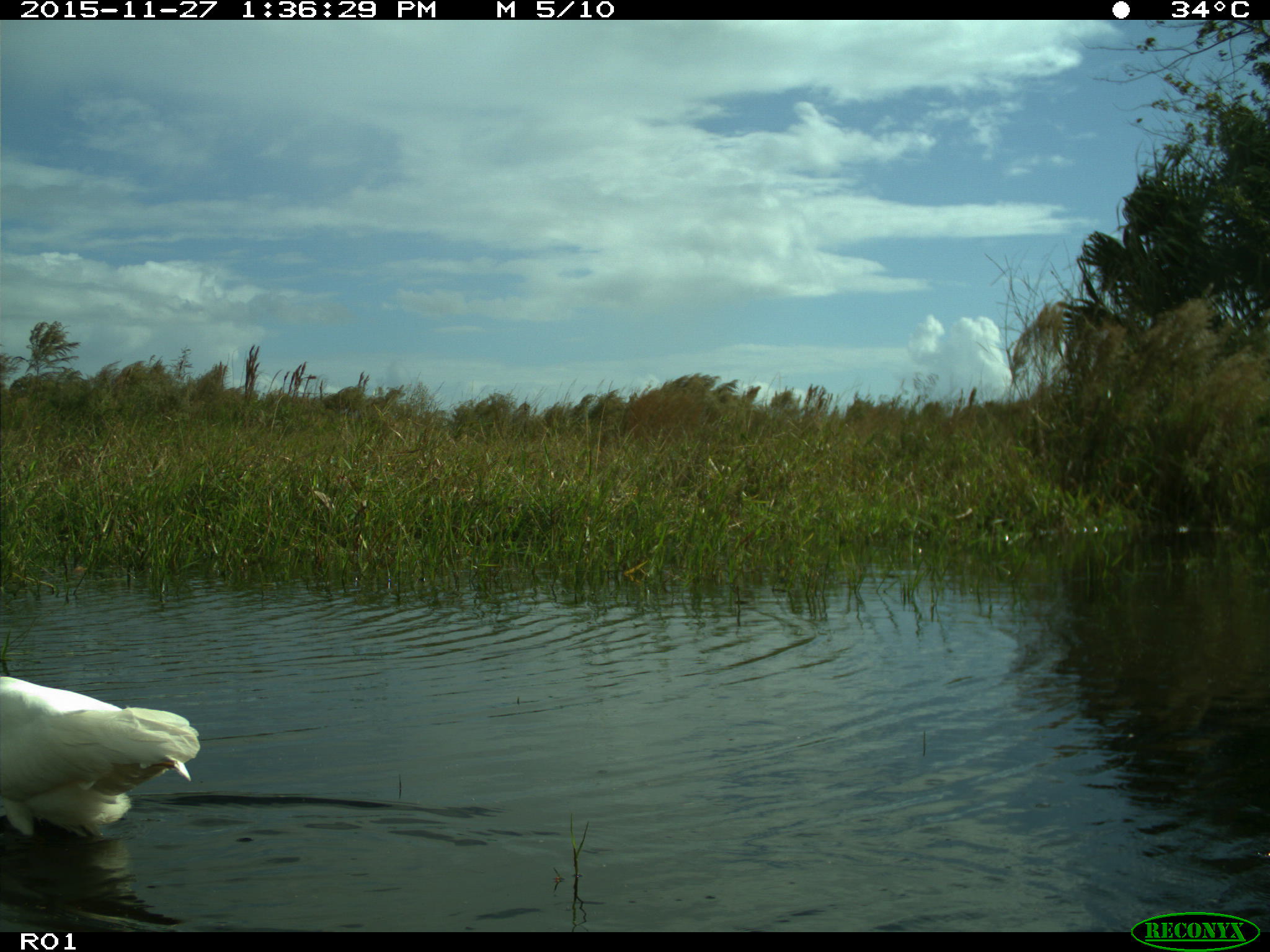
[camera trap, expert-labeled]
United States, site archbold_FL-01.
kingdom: Animalia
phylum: Chordata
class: Aves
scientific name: Aves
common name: birds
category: unidentified bird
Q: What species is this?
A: Unidentified bird (birds) (Aves).